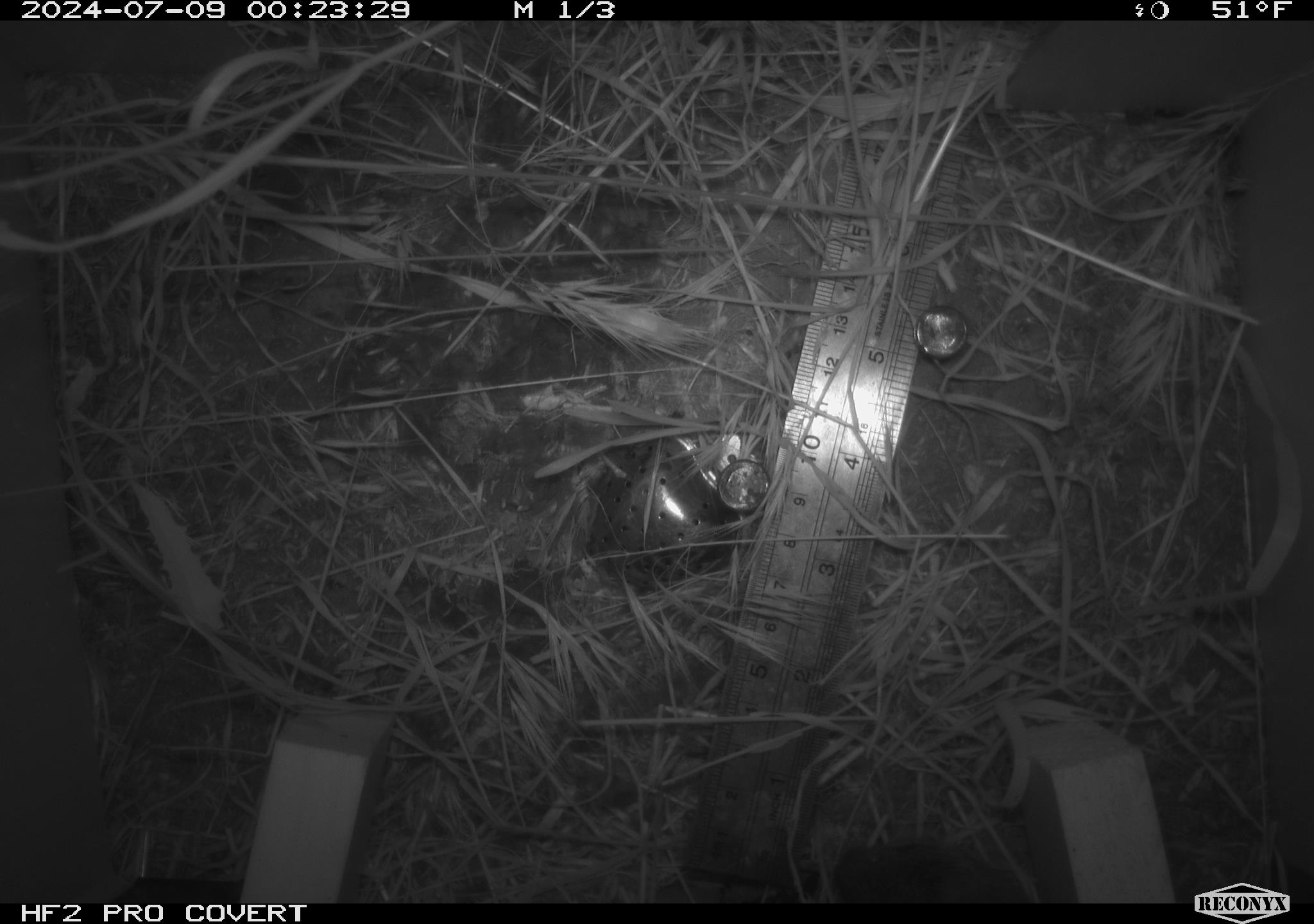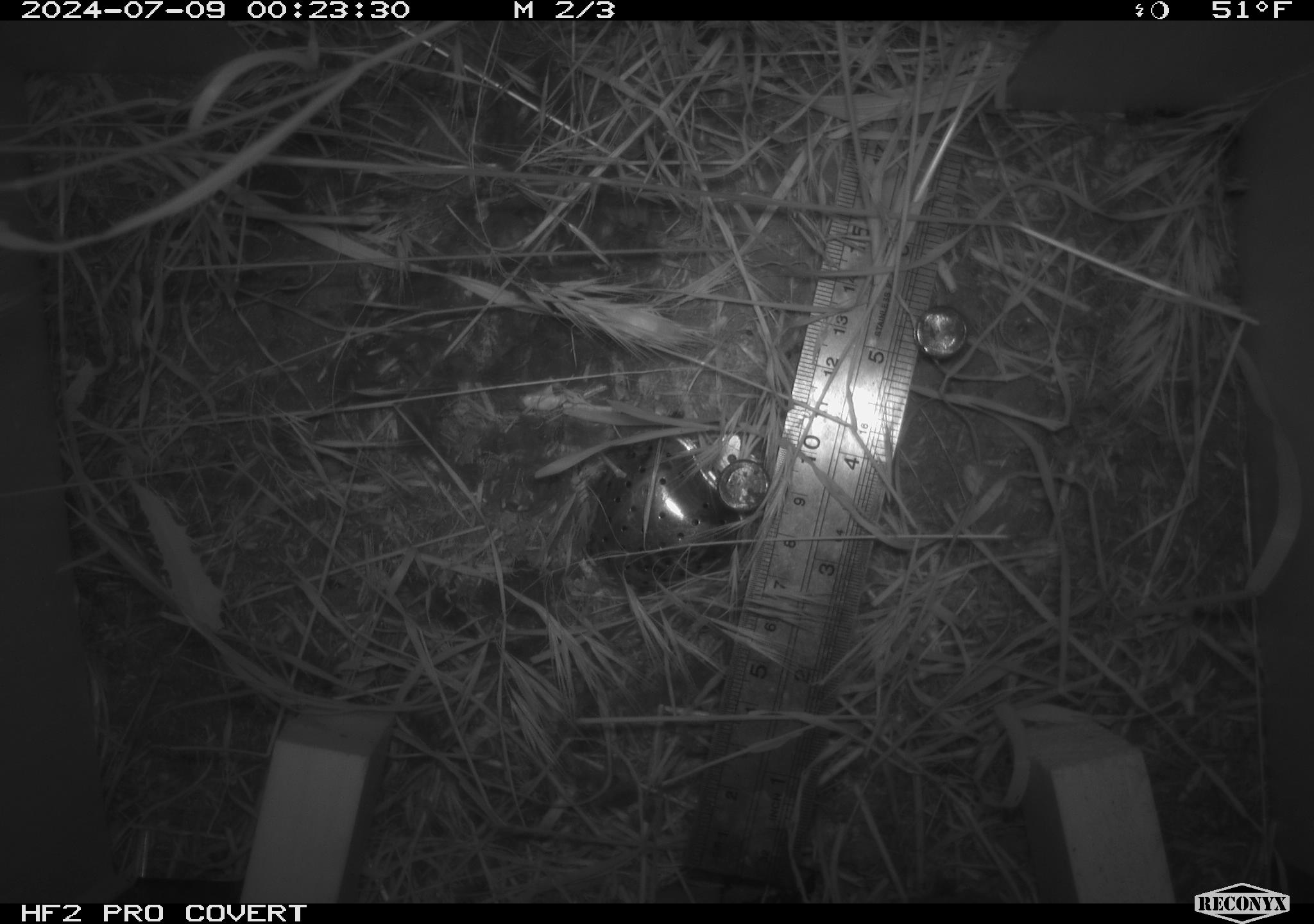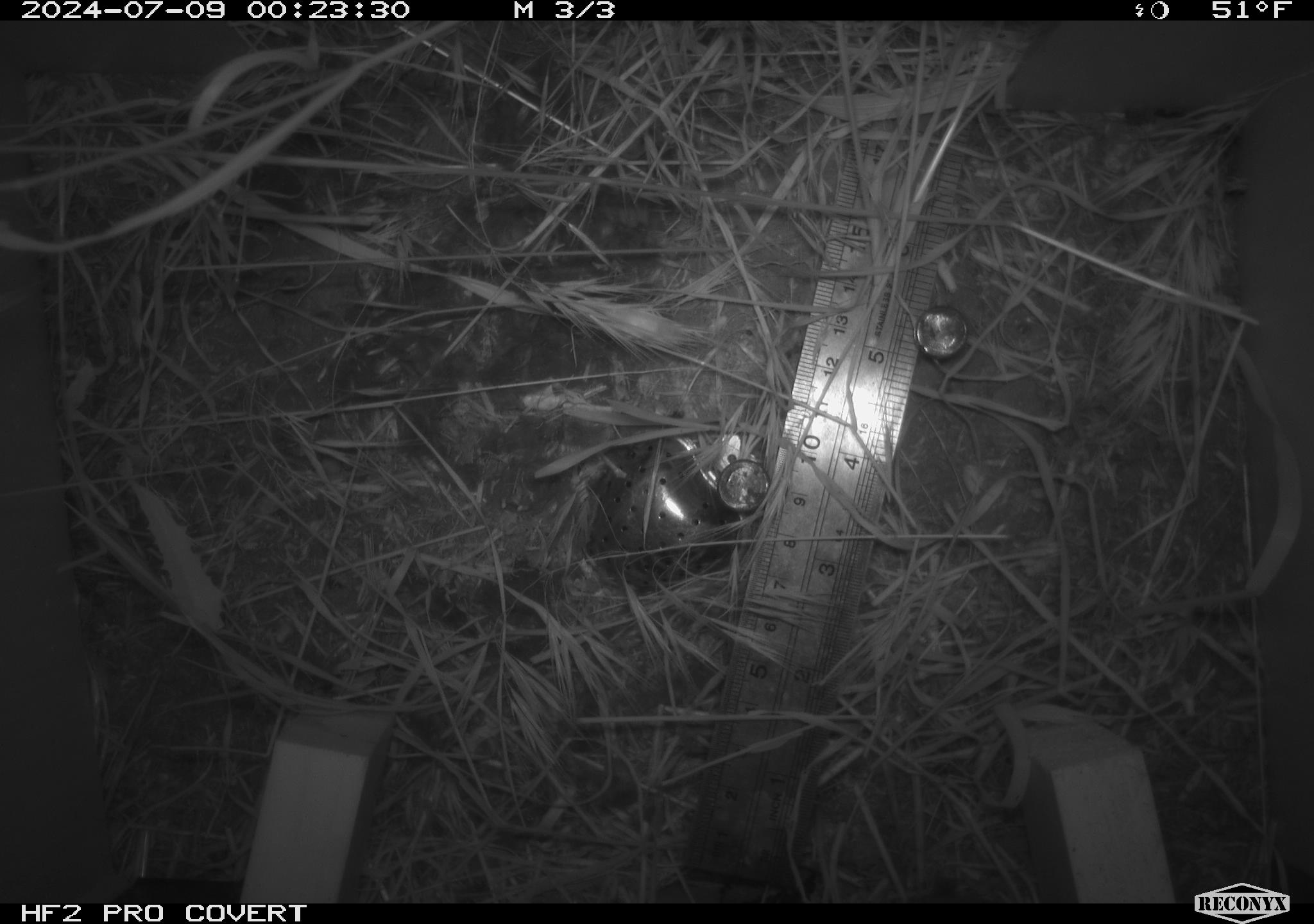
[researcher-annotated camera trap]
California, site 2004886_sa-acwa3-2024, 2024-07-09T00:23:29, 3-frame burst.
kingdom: Animalia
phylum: Chordata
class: Mammalia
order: Rodentia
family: Cricetidae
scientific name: Arvicolinae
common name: voles, lemmings, and muskrats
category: arvicolinae subfamily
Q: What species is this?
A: Arvicolinae subfamily (voles, lemmings, and muskrats) (Arvicolinae).